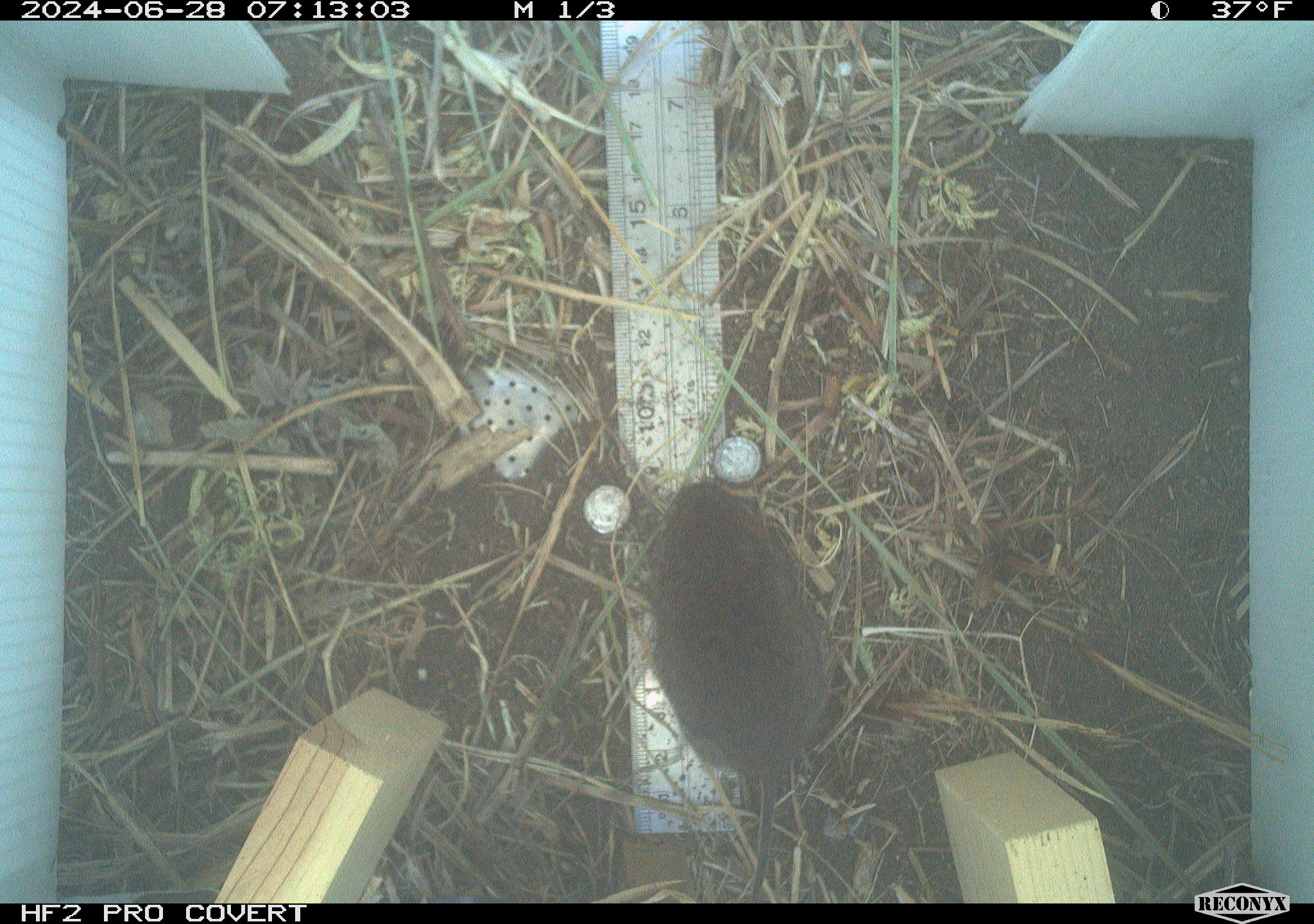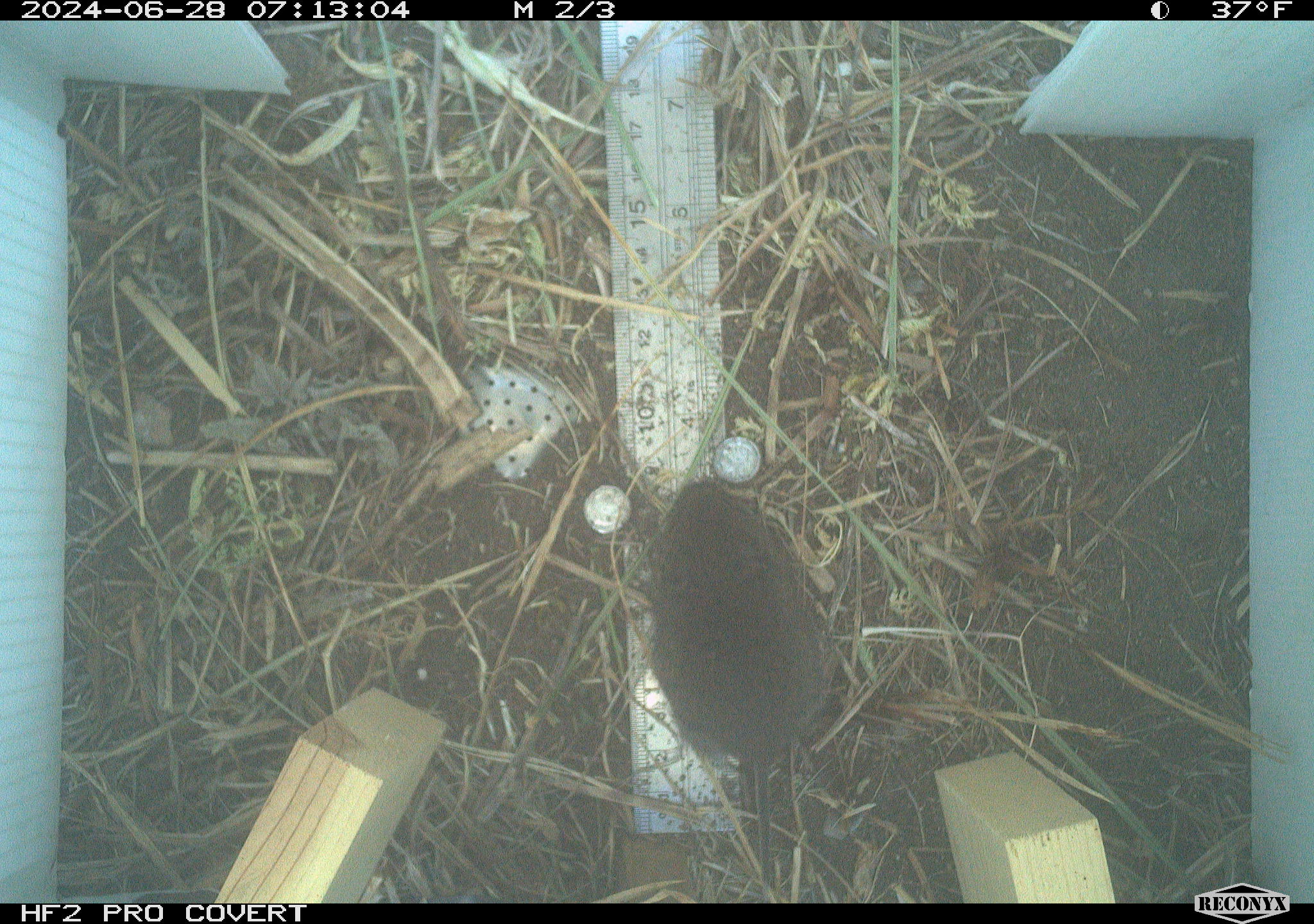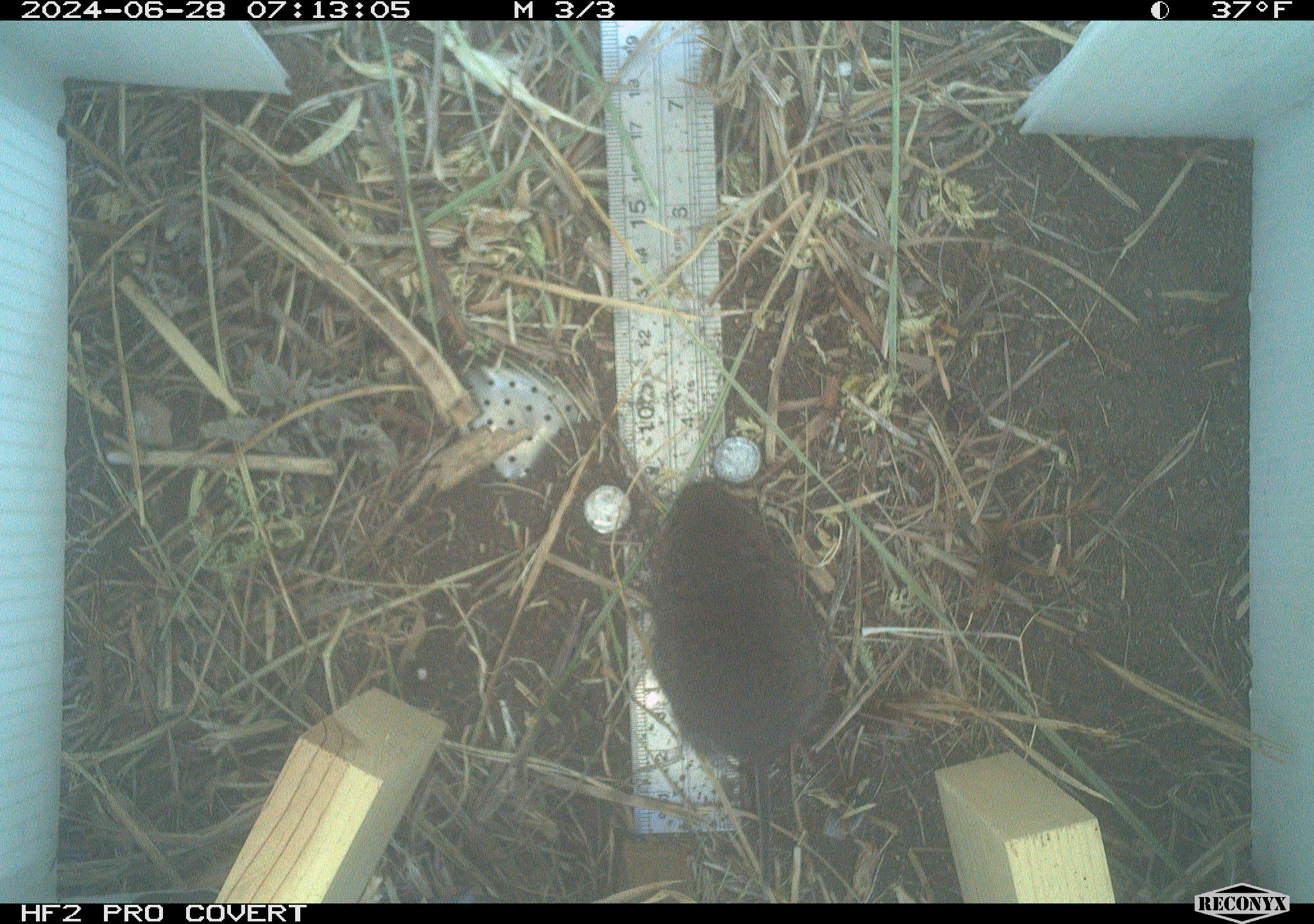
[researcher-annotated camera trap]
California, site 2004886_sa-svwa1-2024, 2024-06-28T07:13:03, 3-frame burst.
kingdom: Animalia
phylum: Chordata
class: Mammalia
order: Rodentia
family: Cricetidae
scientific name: Arvicolinae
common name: voles, lemmings, and muskrats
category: arvicolinae subfamily